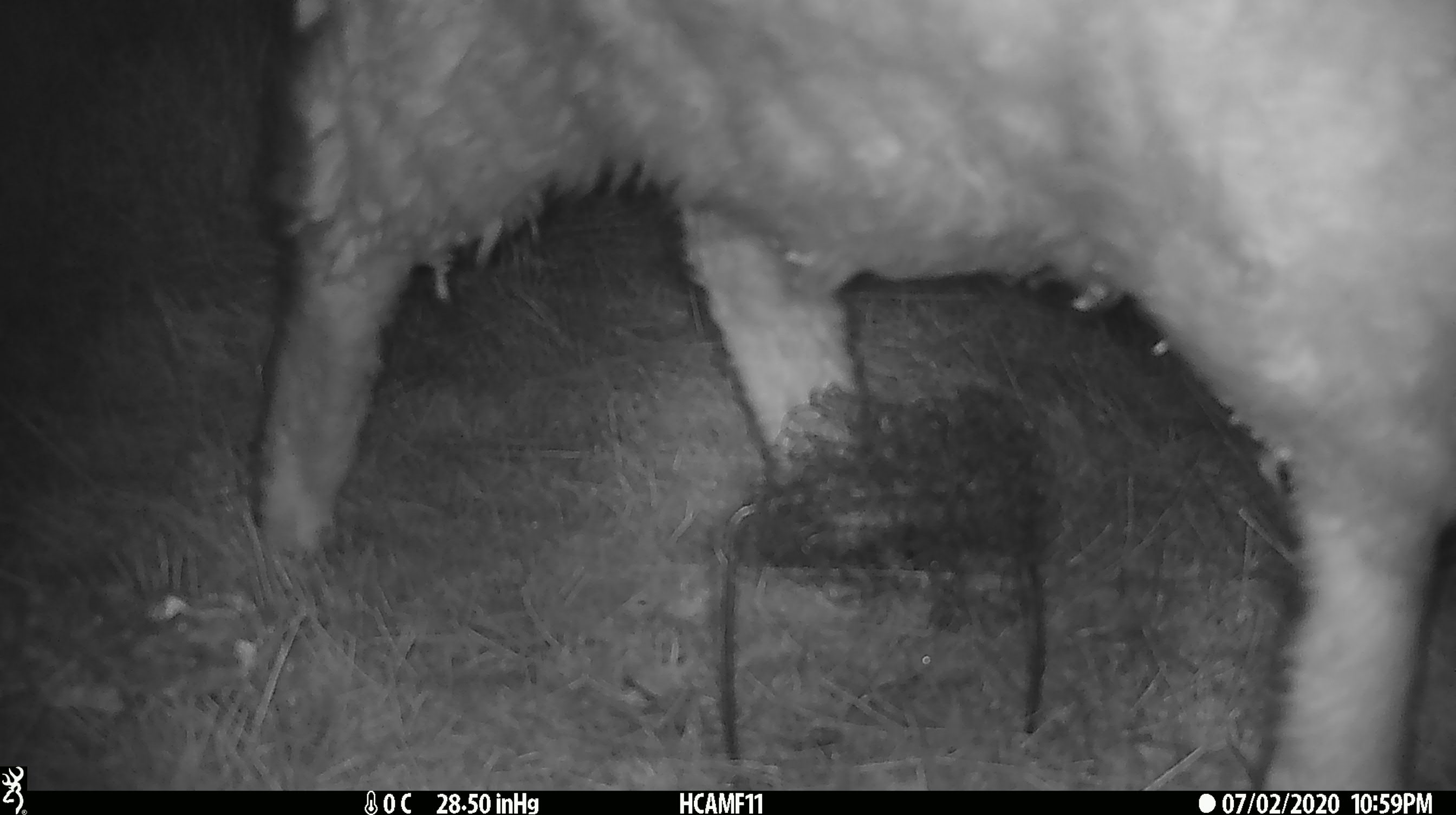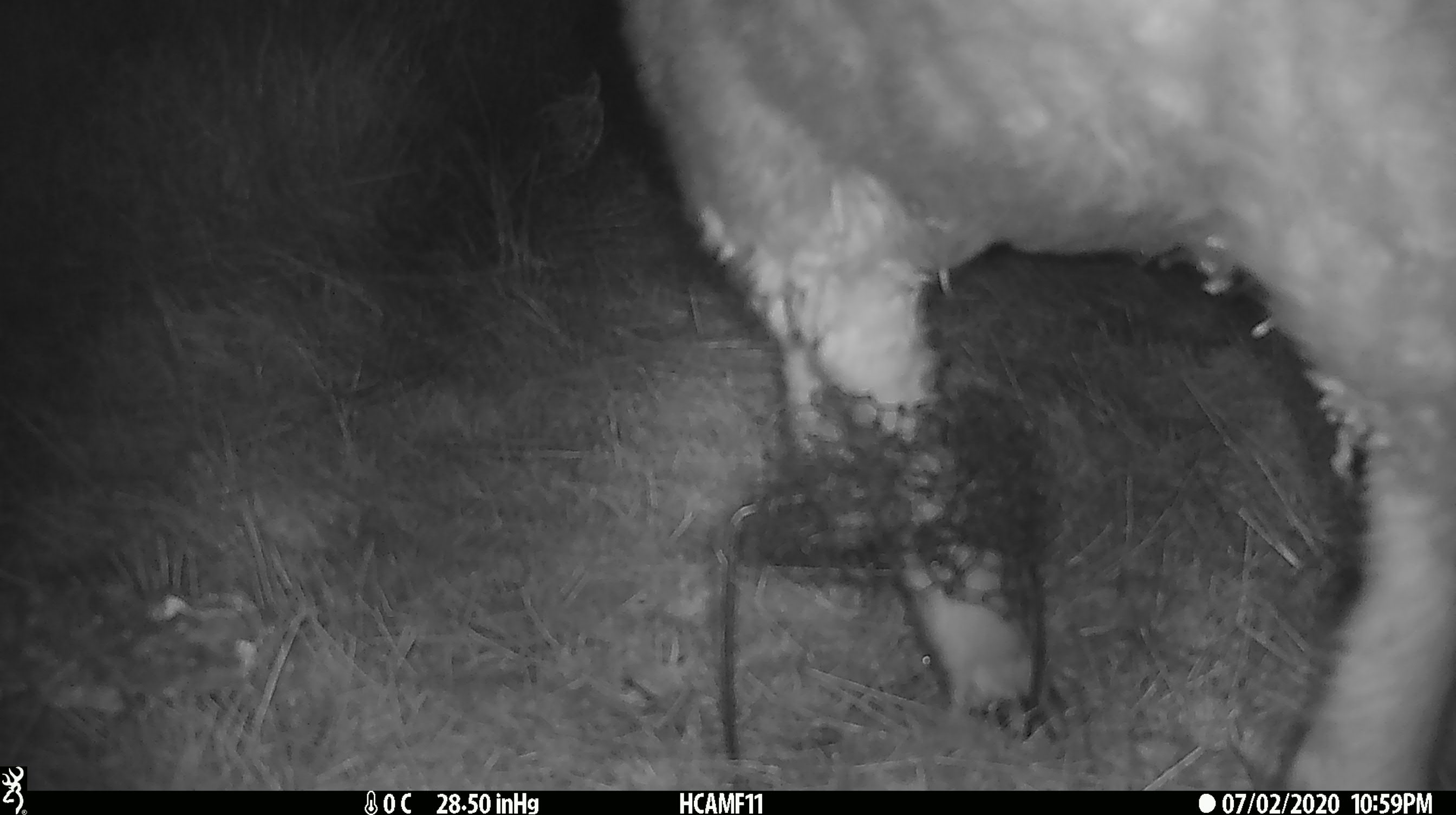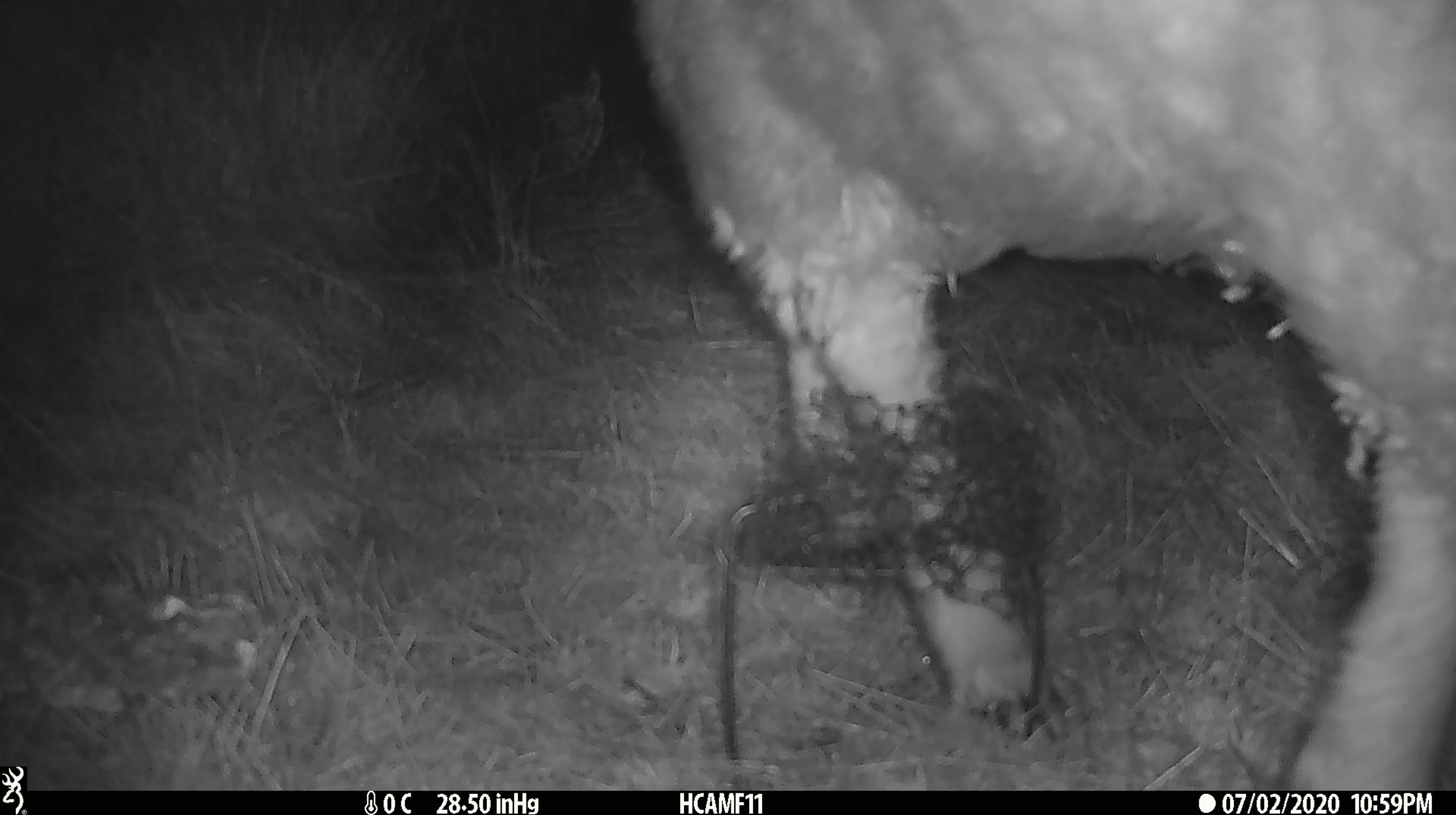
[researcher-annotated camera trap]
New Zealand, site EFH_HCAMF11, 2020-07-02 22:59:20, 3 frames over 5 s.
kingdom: Animalia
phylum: Chordata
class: Mammalia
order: Artiodactyla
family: Bovidae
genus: Ovis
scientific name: Ovis aries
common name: domestic sheep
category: sheep